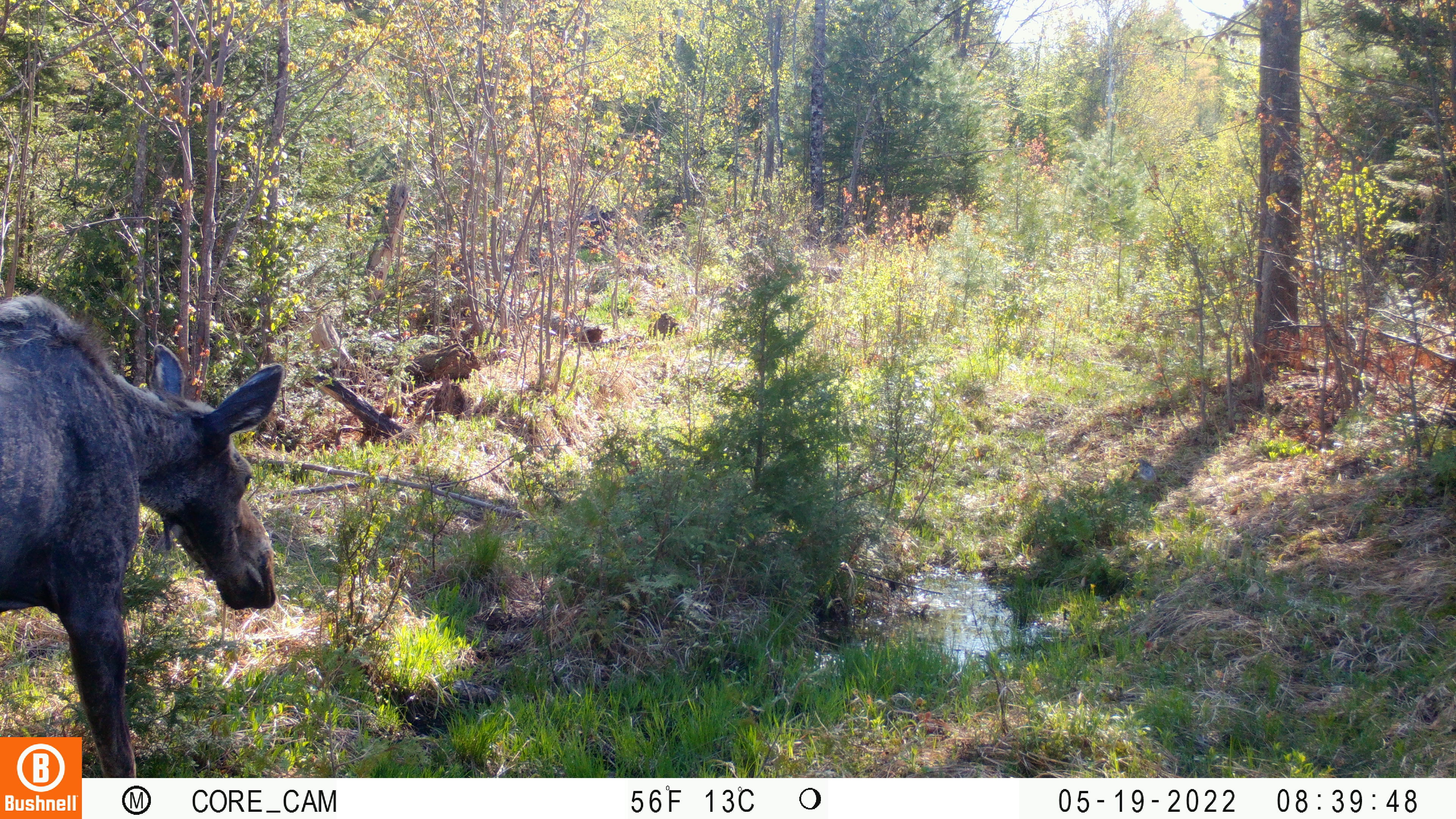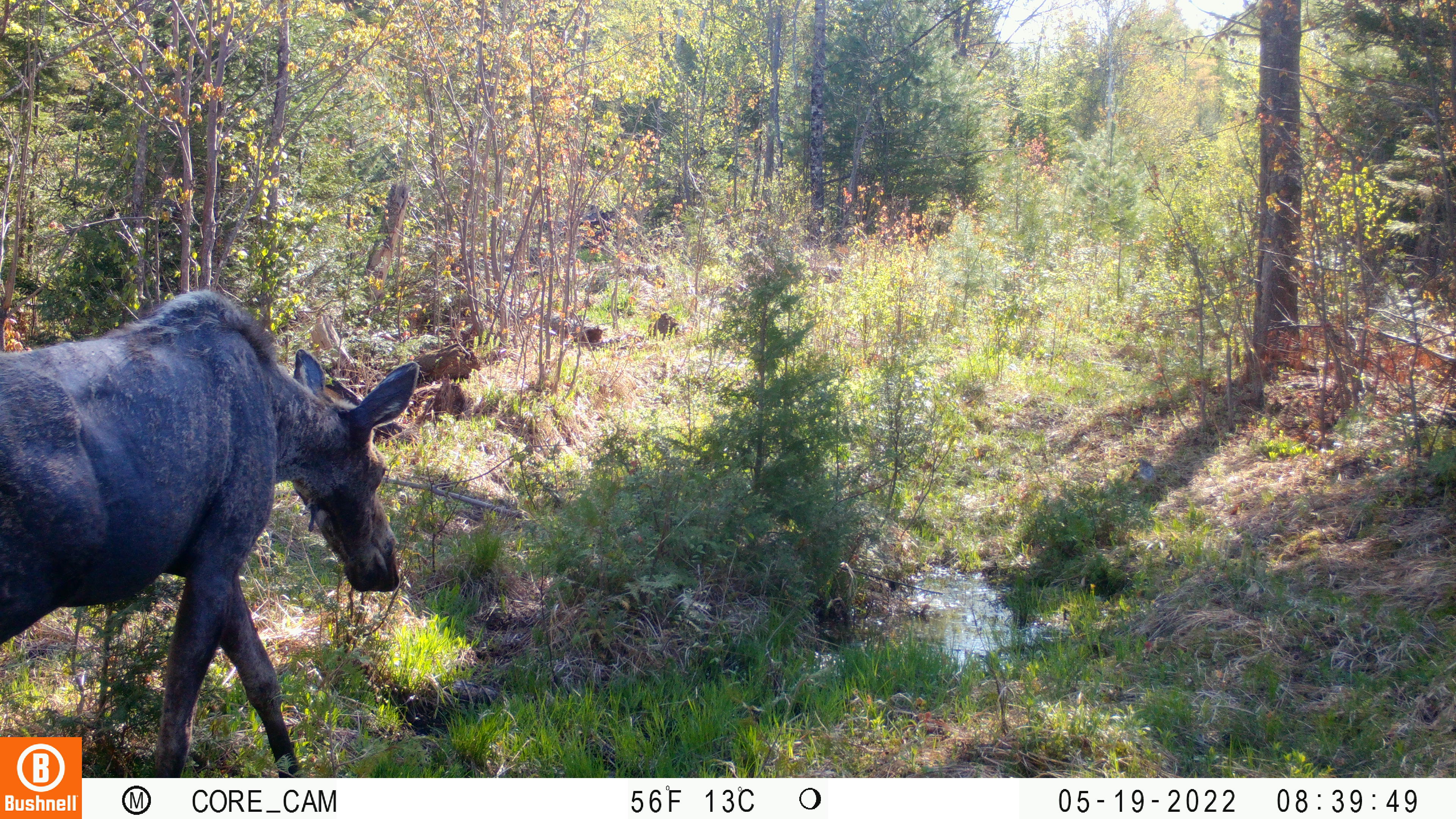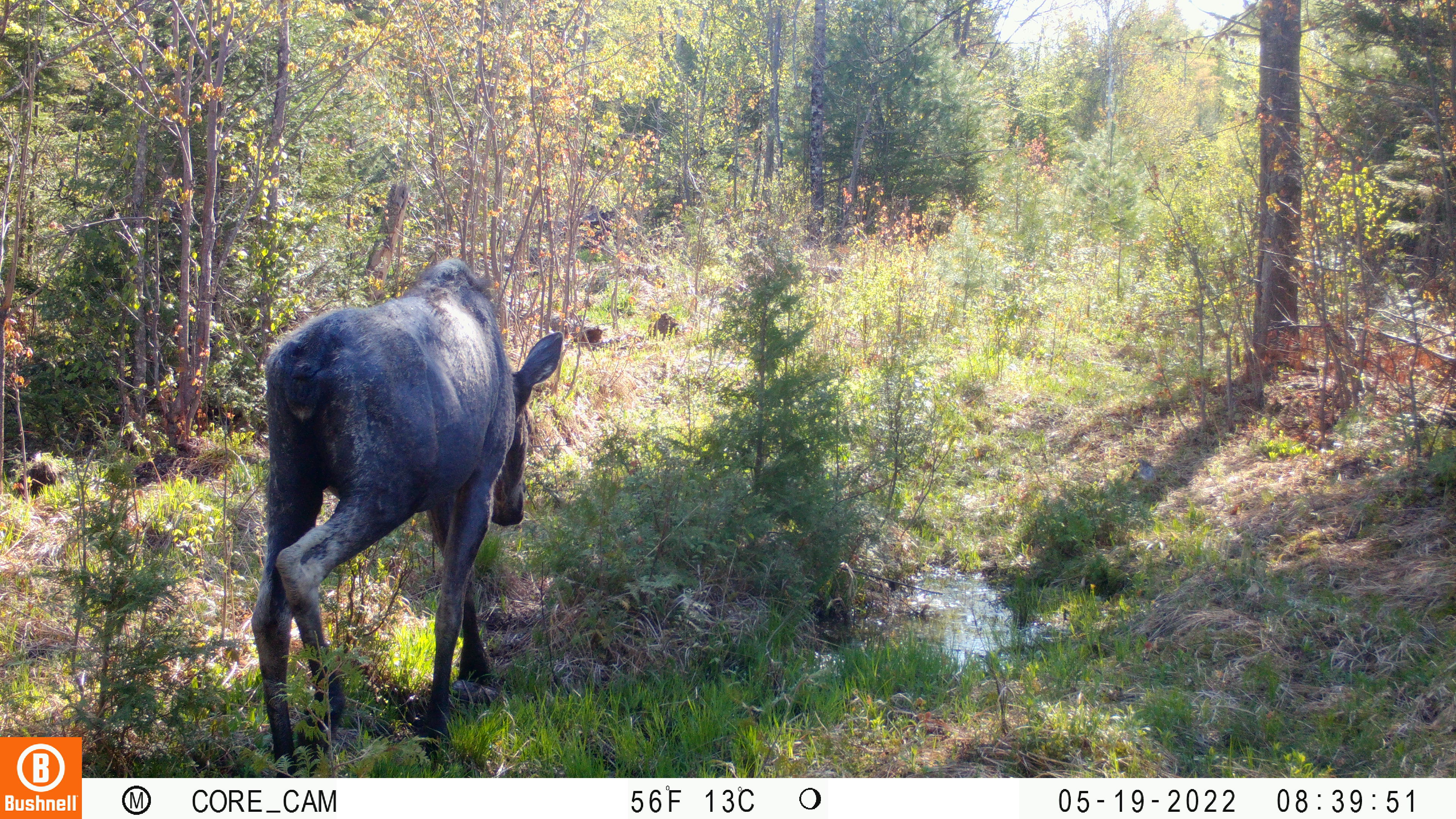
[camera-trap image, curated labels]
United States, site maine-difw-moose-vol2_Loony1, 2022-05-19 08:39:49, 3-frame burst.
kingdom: Animalia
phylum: Chordata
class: Mammalia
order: Artiodactyla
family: Cervidae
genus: Alces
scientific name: Alces alces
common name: moose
Moose (Alces alces).